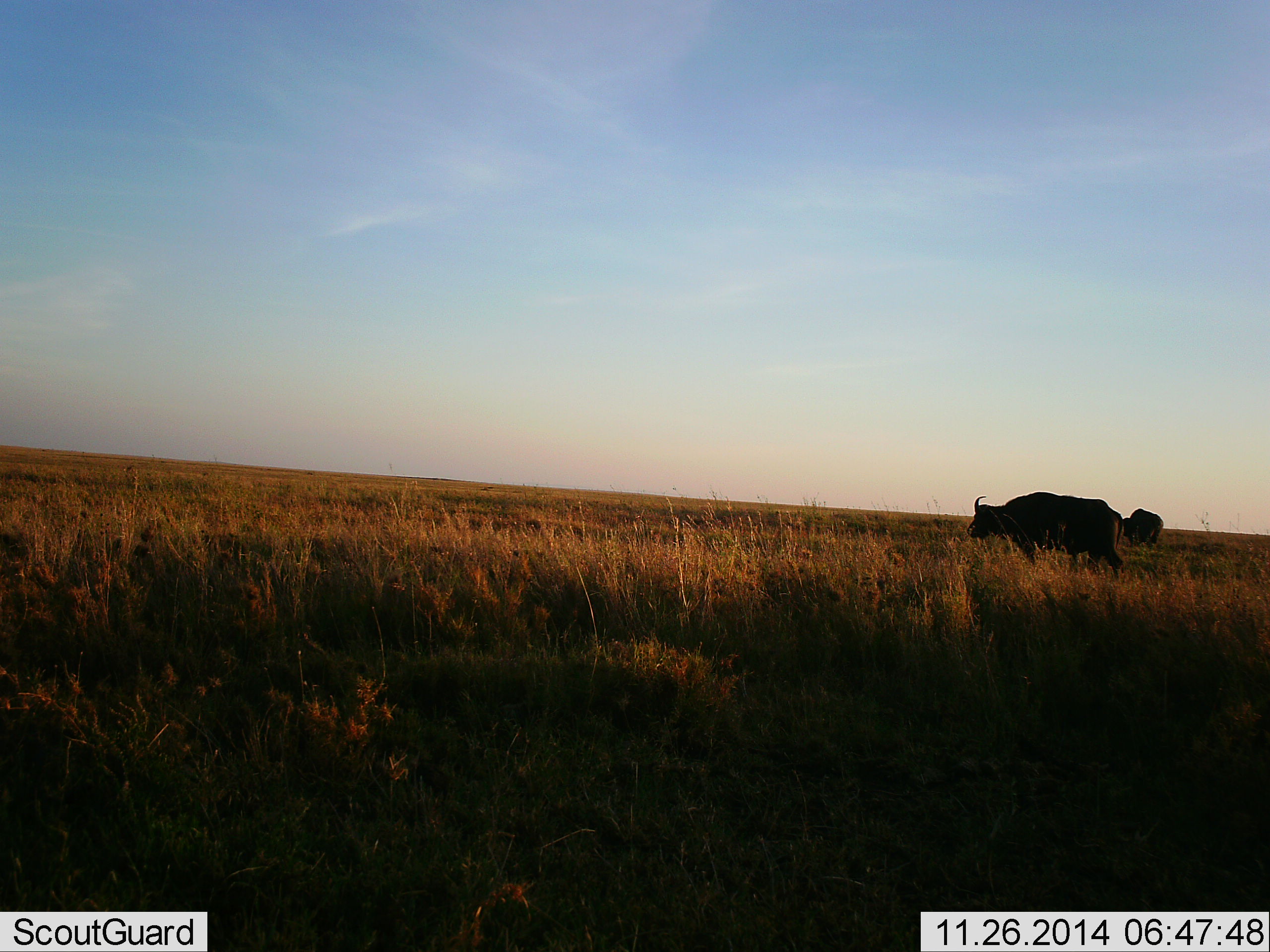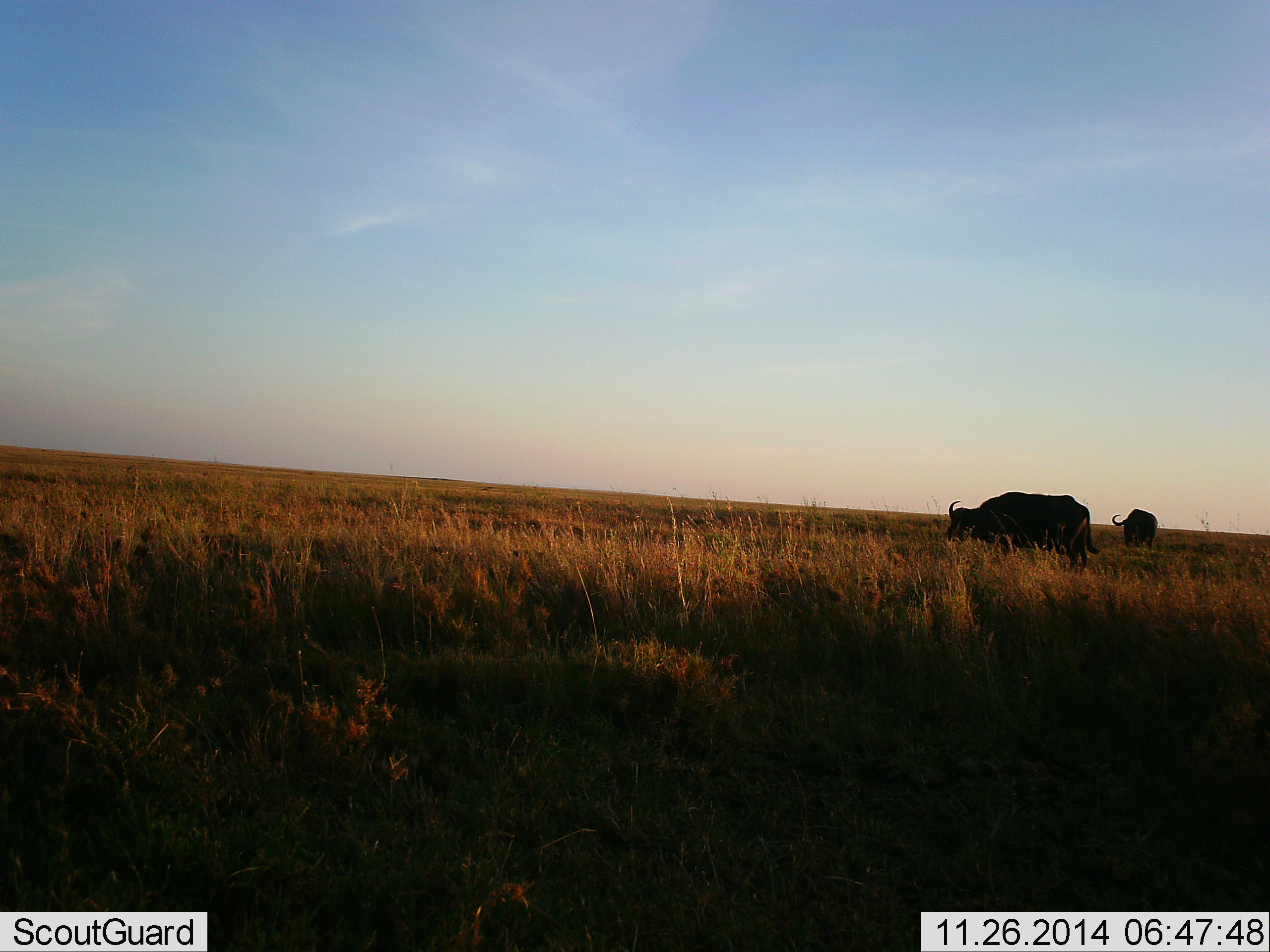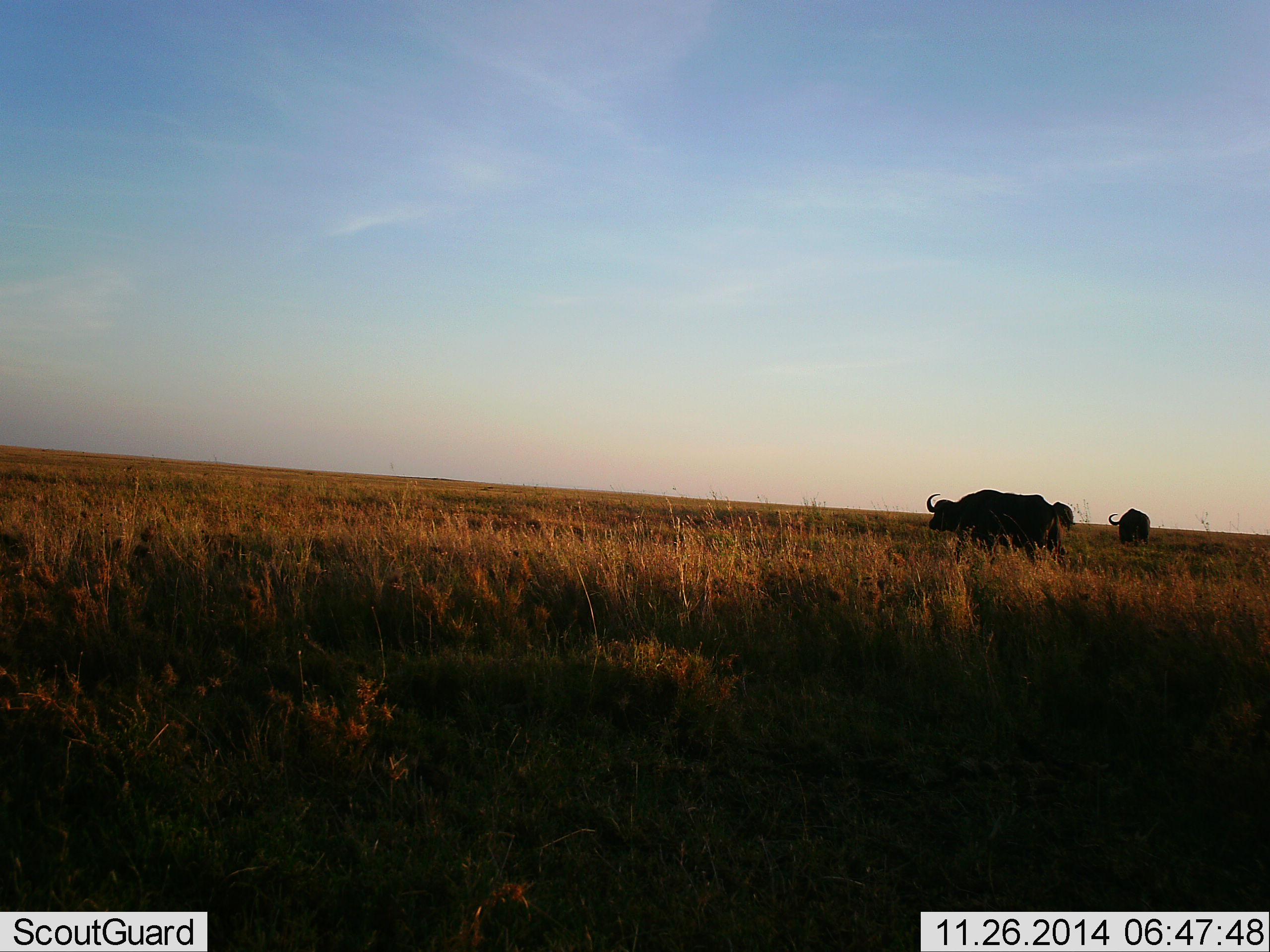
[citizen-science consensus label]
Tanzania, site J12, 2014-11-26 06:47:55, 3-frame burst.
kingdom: Animalia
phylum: Chordata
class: Mammalia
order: Artiodactyla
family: Bovidae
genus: Syncerus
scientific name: Syncerus caffer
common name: cape buffalo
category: buffalo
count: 2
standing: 0%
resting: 0%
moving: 80%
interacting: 0%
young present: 0%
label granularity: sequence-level